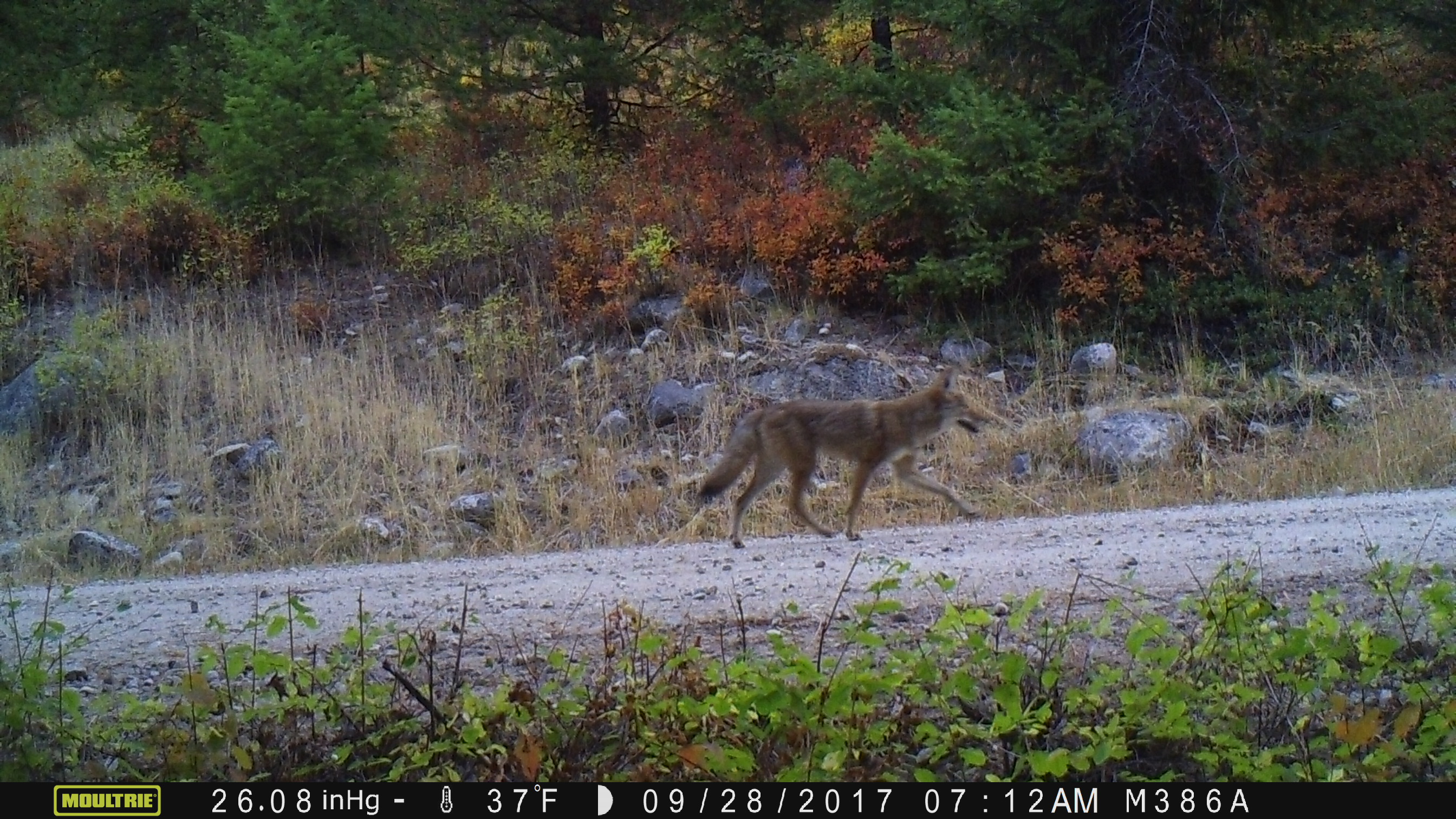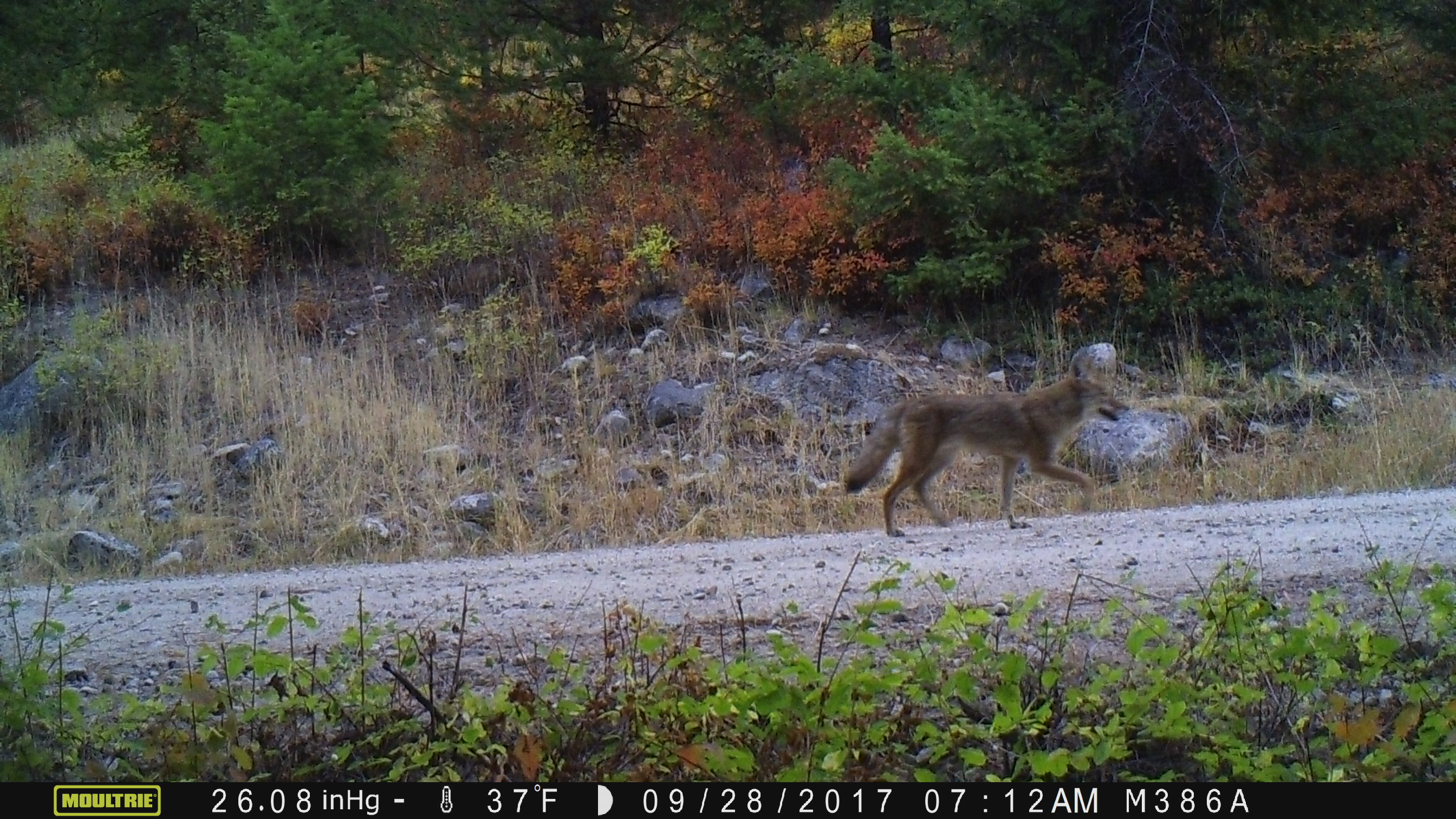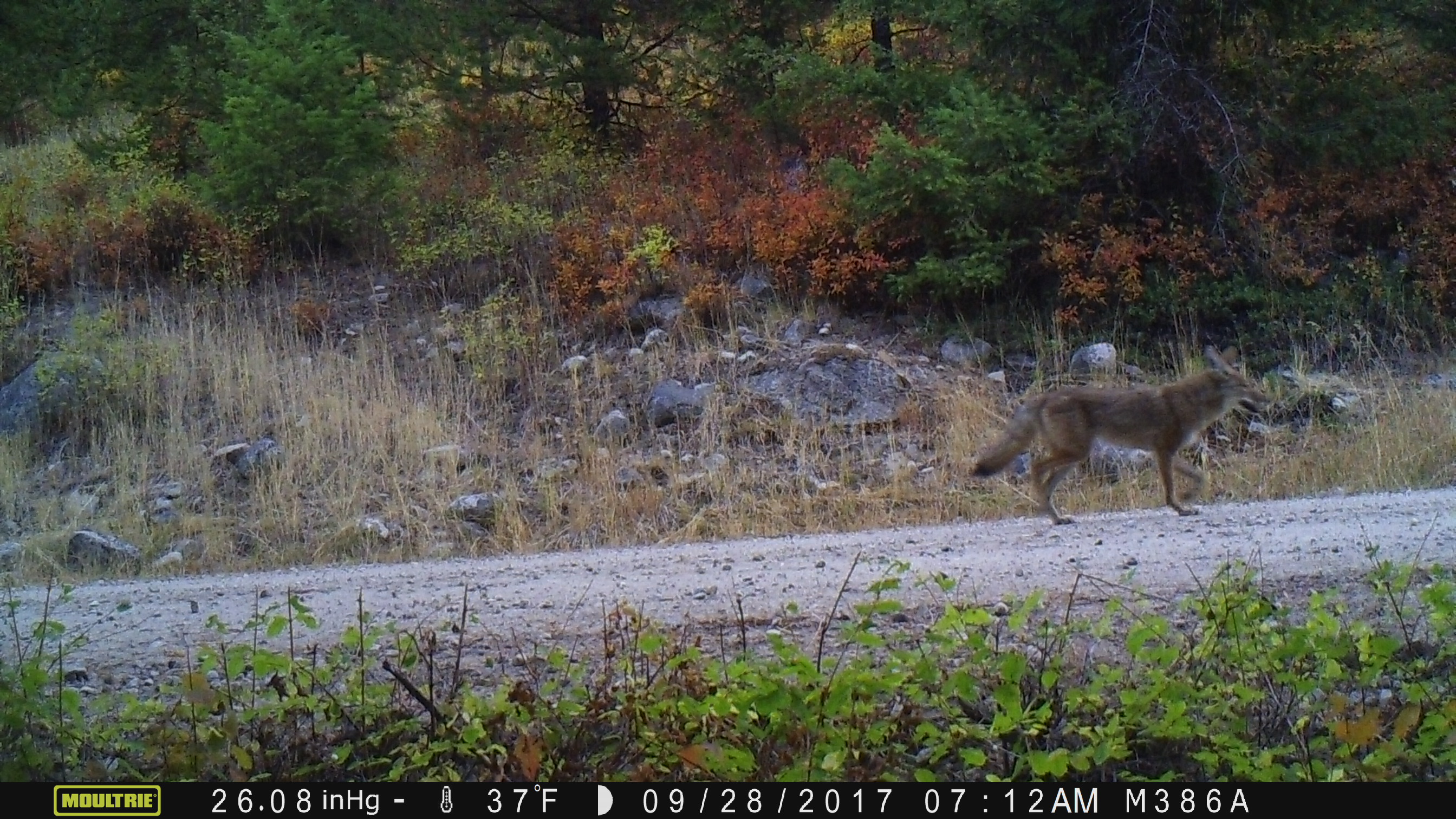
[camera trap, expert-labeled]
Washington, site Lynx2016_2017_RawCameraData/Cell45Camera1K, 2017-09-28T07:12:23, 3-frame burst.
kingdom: Animalia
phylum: Chordata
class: Mammalia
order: Carnivora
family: Canidae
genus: Canis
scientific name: Canis latrans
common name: coyote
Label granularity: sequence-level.